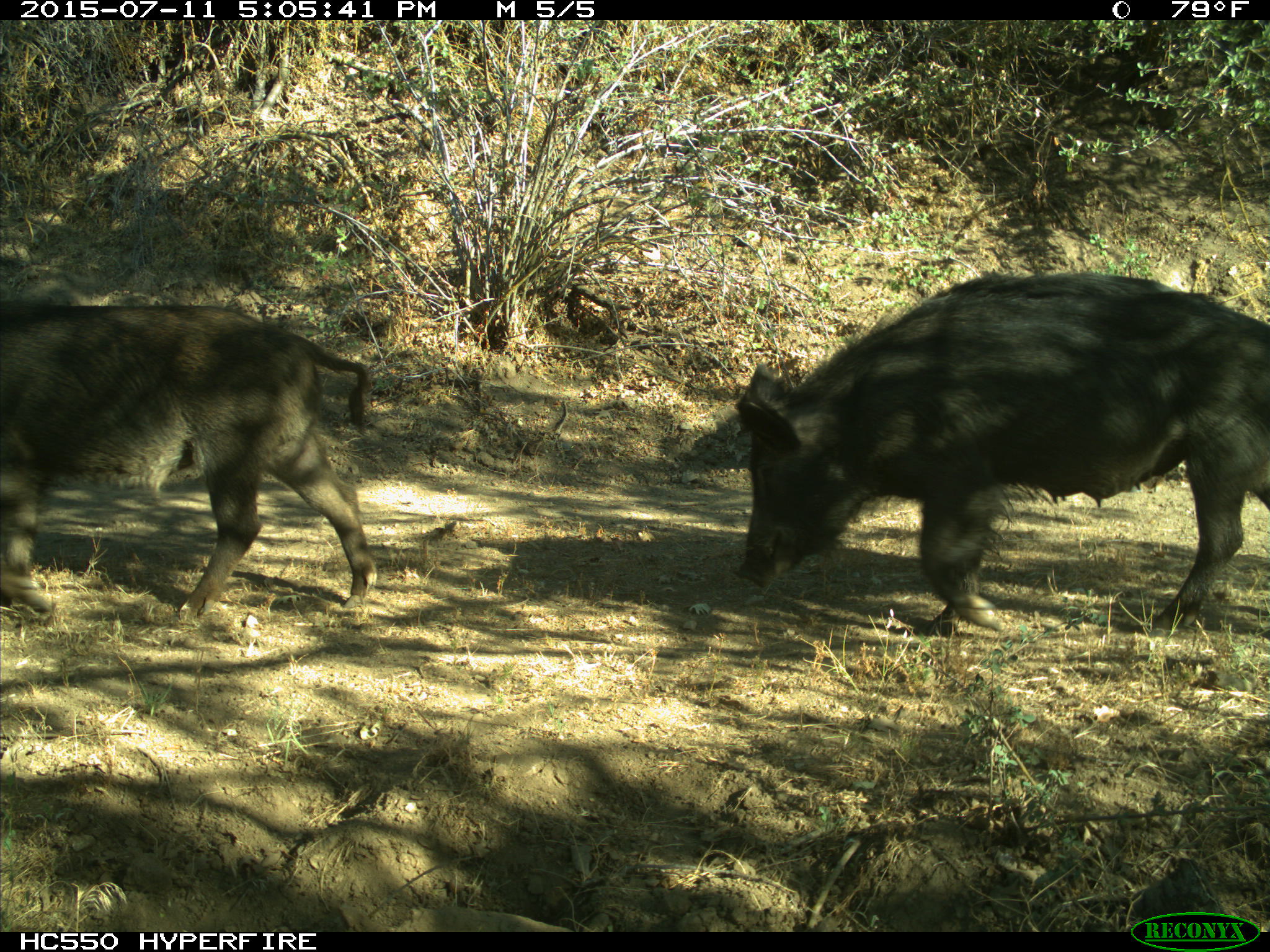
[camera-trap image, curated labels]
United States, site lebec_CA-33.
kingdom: Animalia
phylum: Chordata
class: Mammalia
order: Artiodactyla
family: Suidae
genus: Sus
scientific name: Sus scrofa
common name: wild boar